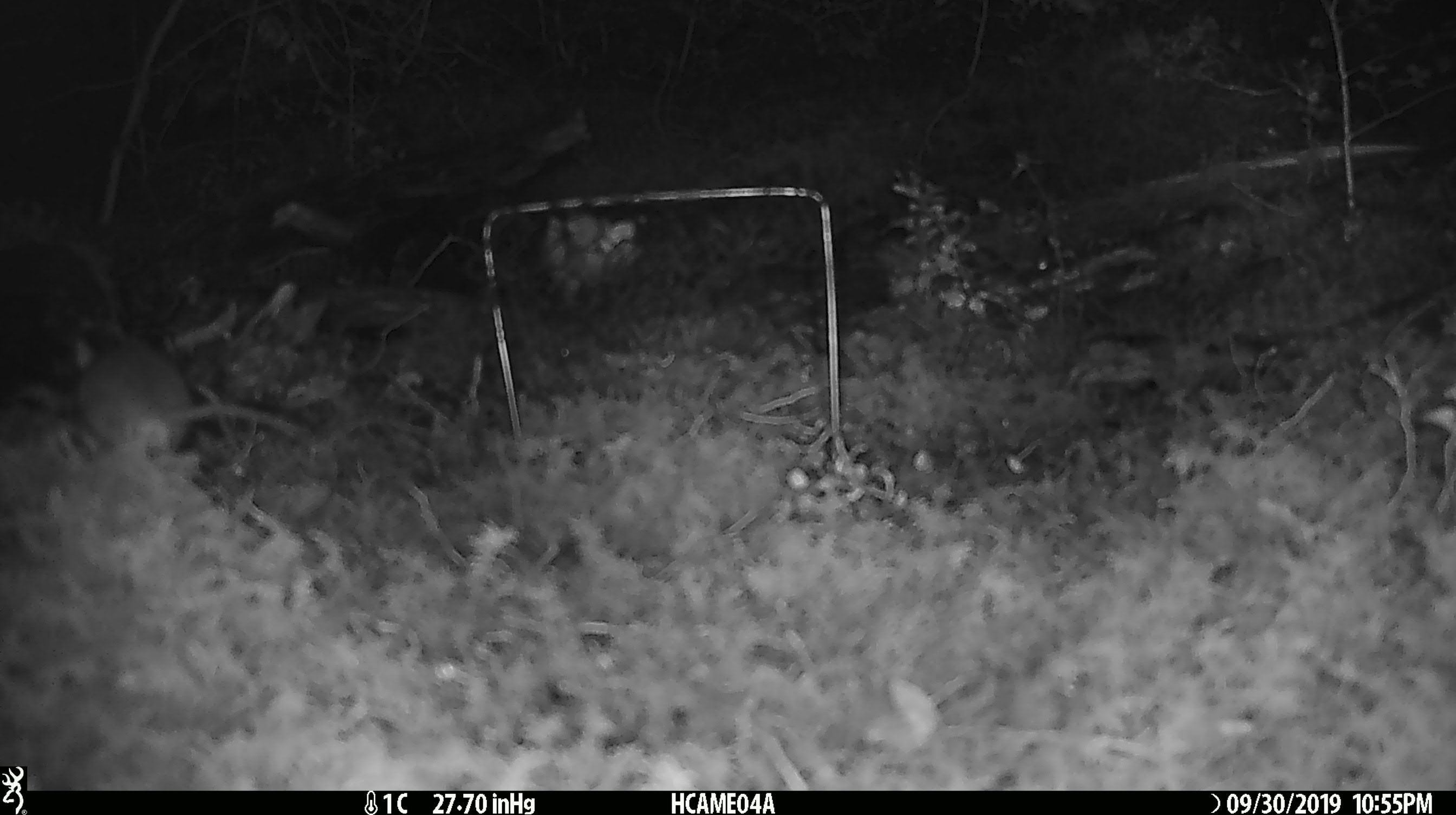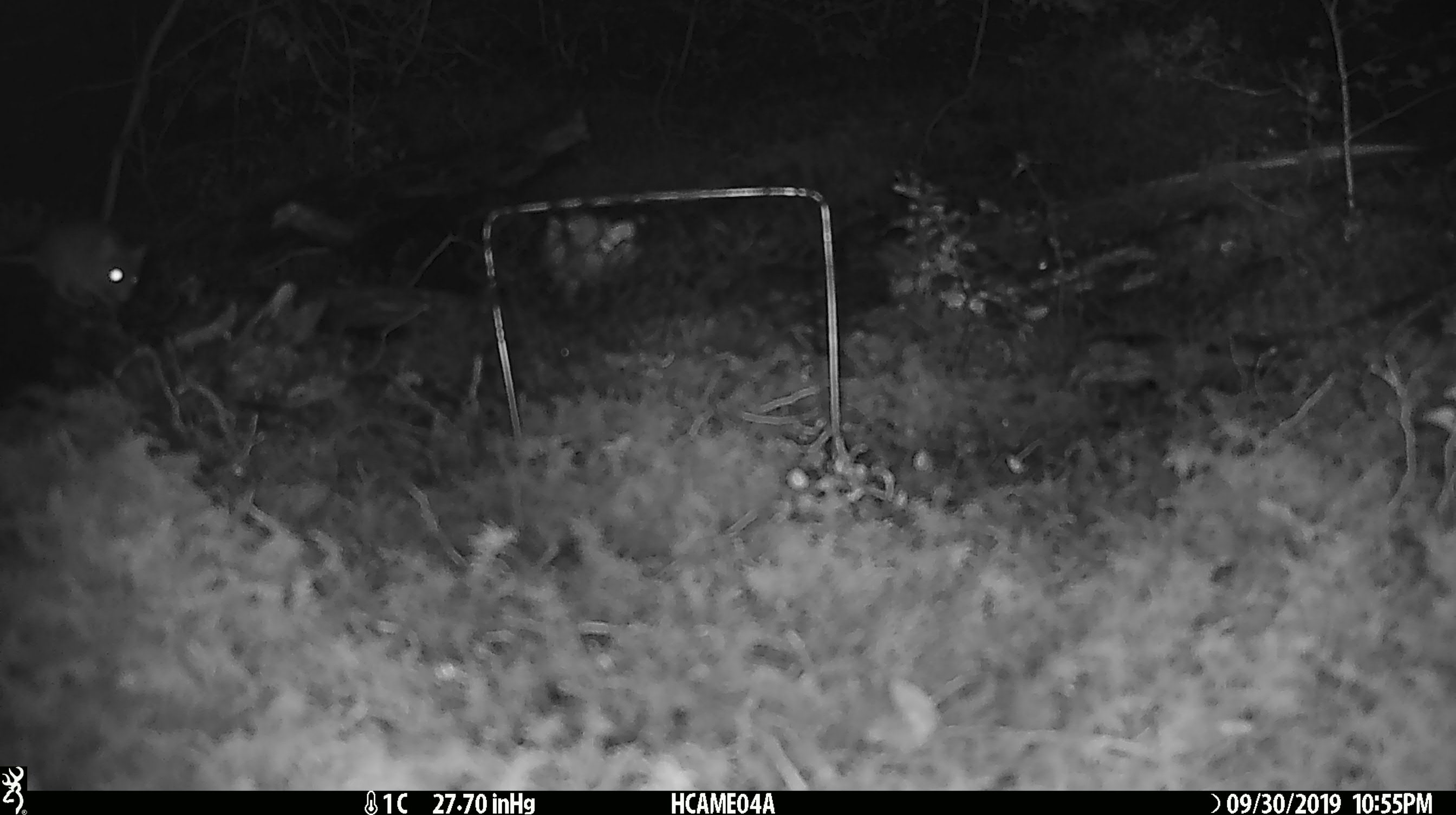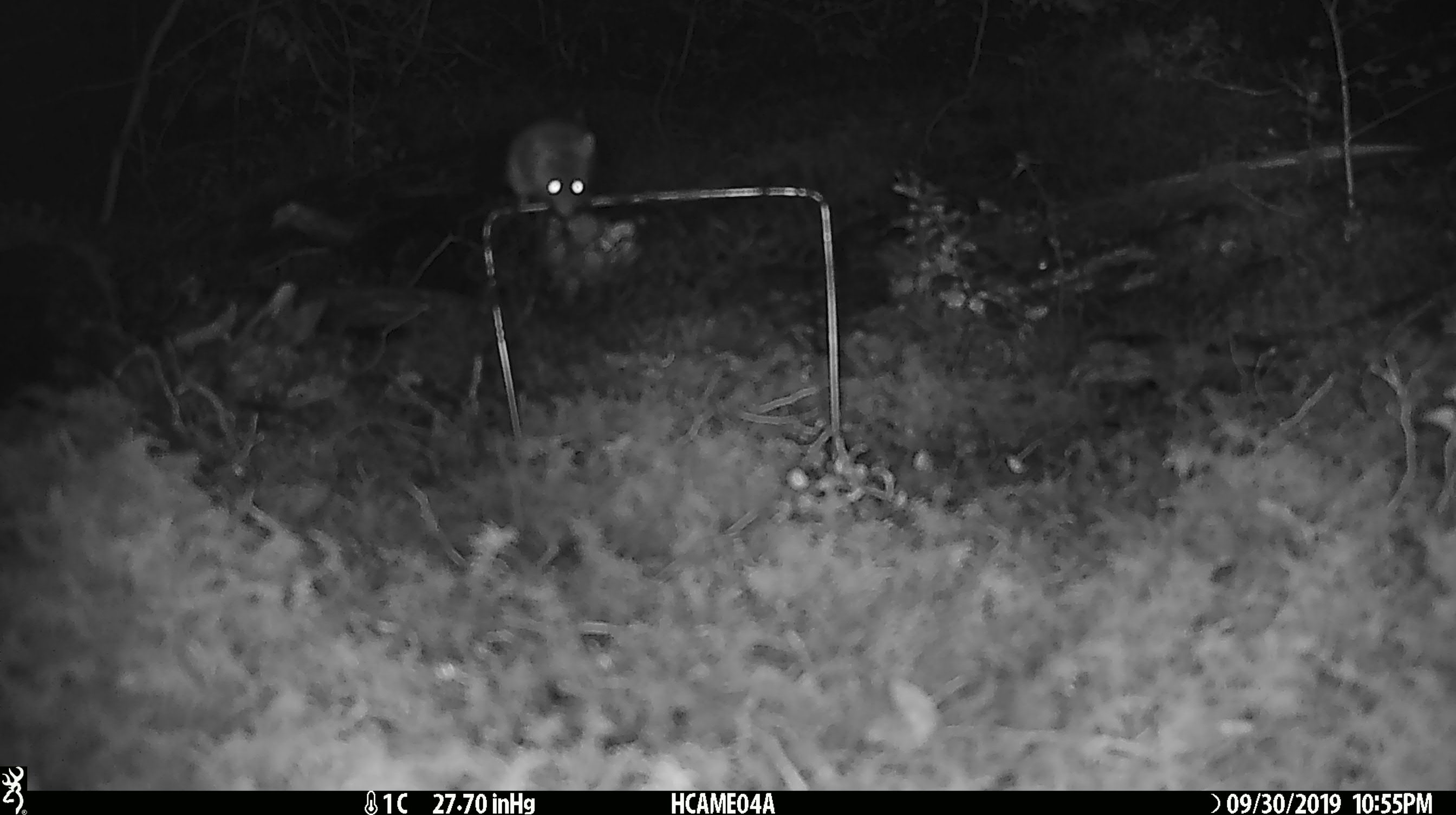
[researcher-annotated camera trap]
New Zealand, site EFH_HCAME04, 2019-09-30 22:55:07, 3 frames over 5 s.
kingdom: Animalia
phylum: Chordata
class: Mammalia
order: Rodentia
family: Muridae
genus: Mus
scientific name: Mus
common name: mouse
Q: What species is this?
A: Mouse (Mus).